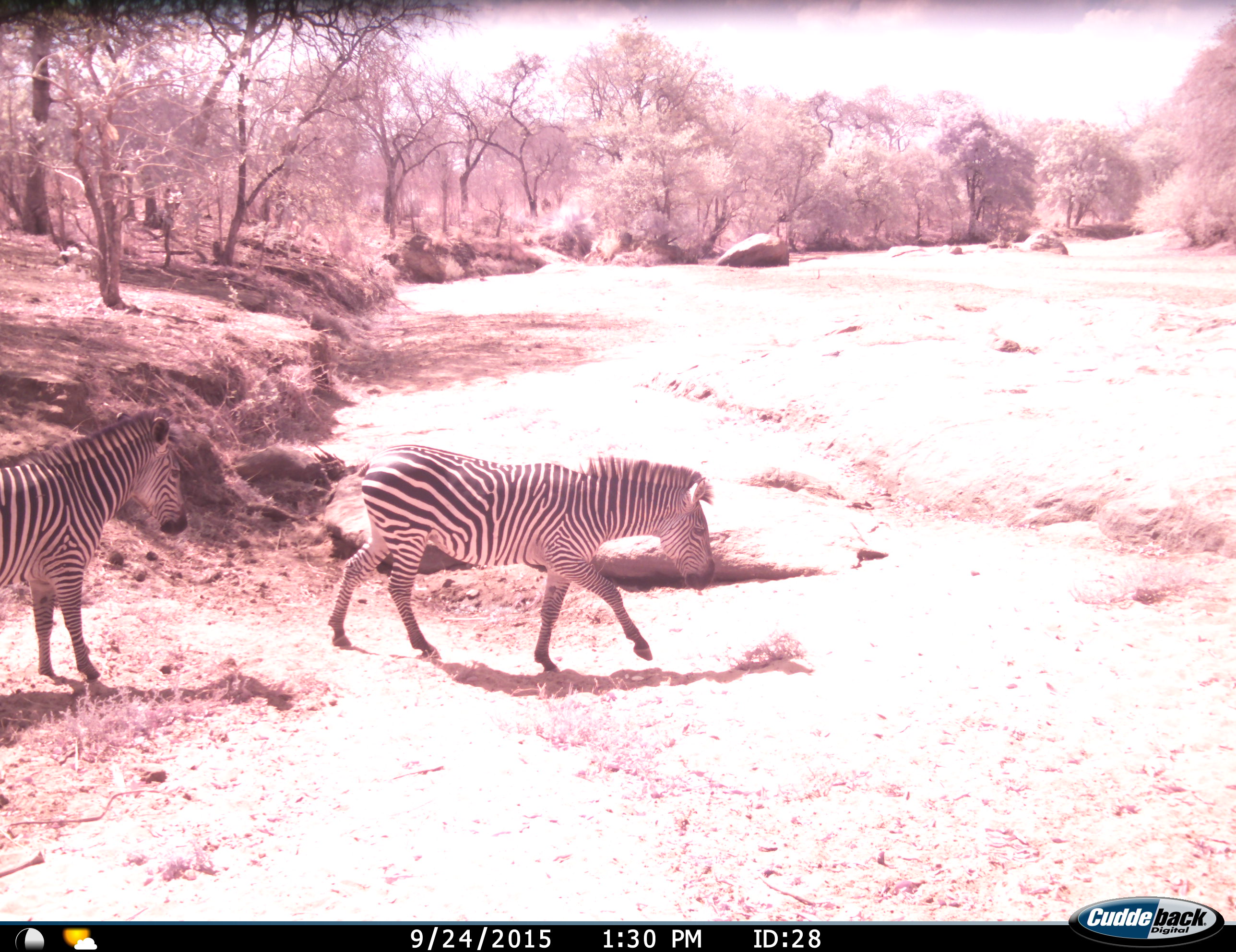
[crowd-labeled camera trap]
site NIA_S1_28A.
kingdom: Animalia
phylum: Chordata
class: Mammalia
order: Perissodactyla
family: Equidae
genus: Equus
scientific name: Equus quagga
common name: plains zebra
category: zebraplains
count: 2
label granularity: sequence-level